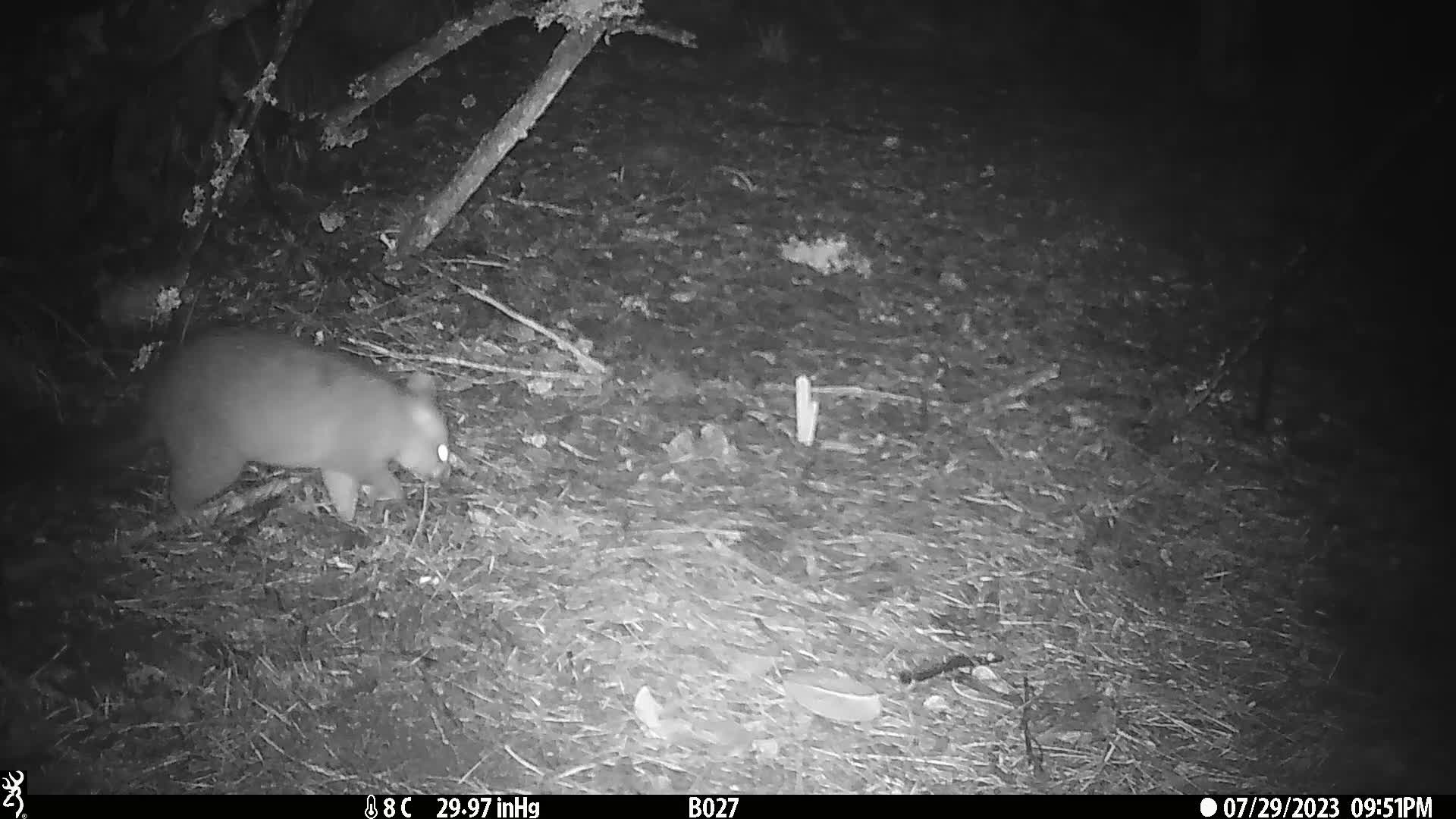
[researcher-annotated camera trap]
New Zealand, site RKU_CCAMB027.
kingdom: Animalia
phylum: Chordata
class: Mammalia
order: Diprotodontia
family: Phalangeridae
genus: Trichosurus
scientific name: Trichosurus vulpecula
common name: common brushtail possum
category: possum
Possum (common brushtail possum) (Trichosurus vulpecula).